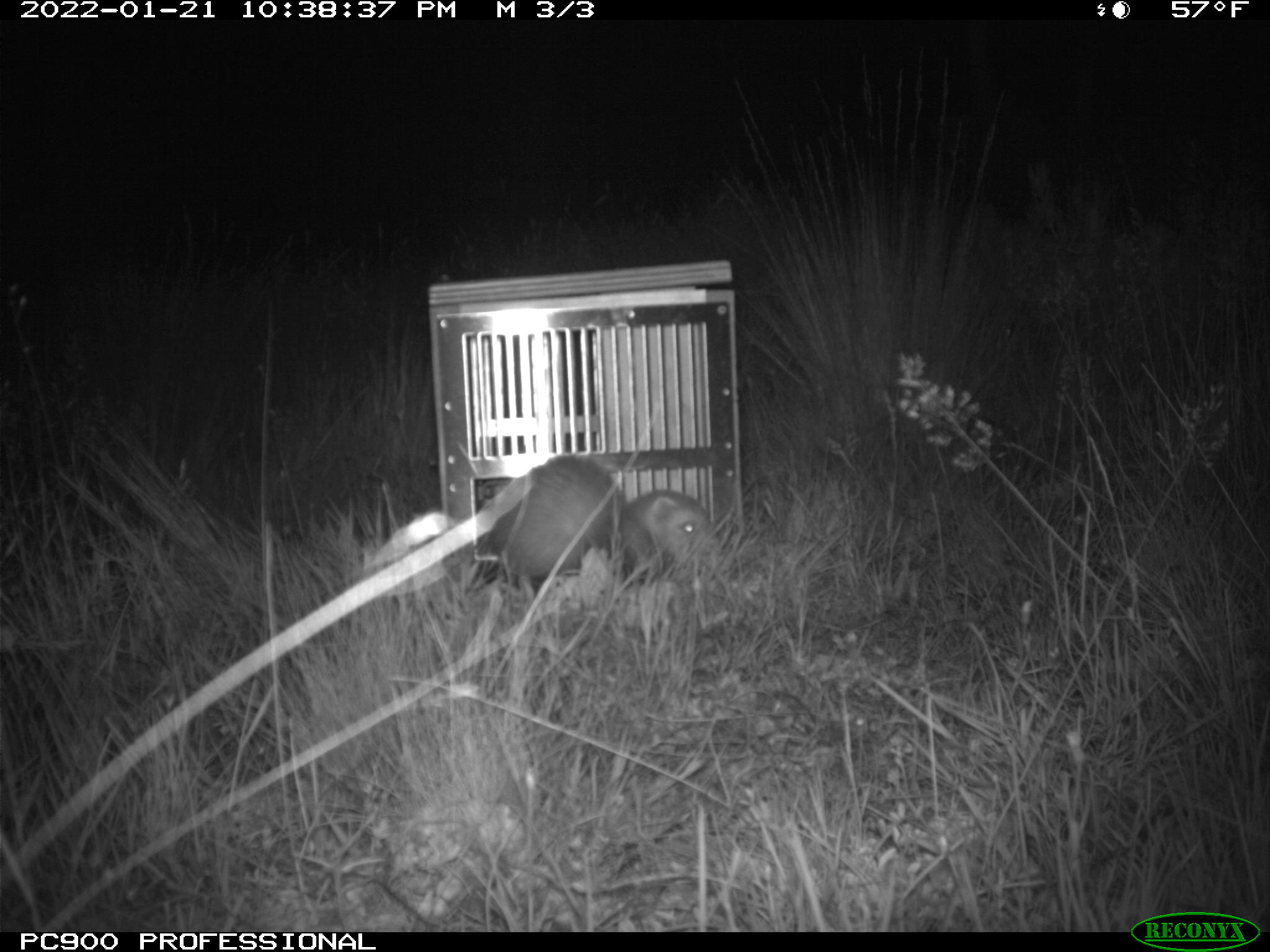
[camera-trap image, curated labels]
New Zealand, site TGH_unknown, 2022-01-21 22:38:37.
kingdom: Animalia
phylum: Chordata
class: Mammalia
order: Carnivora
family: Mustelidae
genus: Mustela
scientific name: Mustela furo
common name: ferret